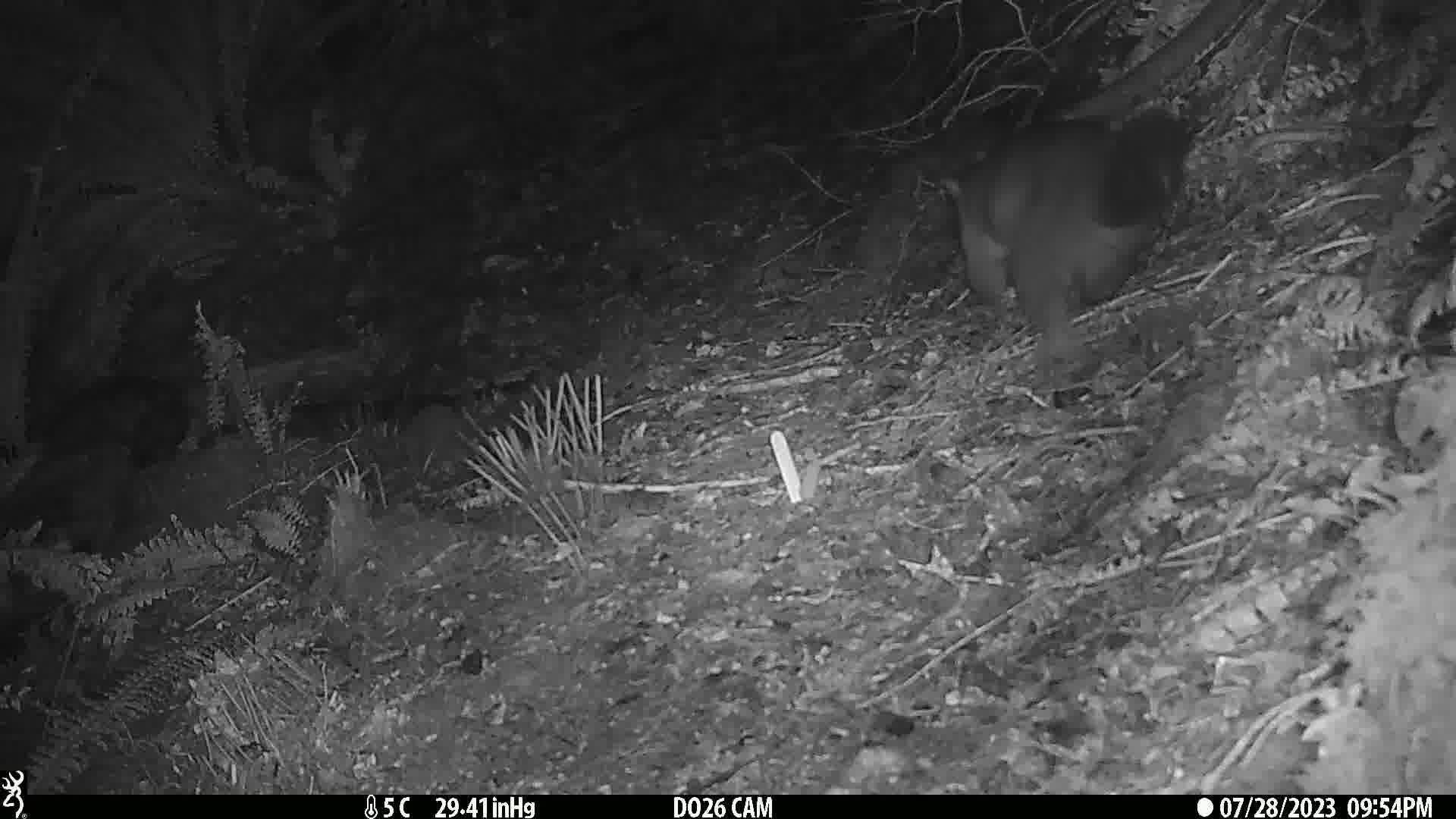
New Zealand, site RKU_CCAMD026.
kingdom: Animalia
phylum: Chordata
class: Mammalia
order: Diprotodontia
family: Phalangeridae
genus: Trichosurus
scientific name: Trichosurus vulpecula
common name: common brushtail possum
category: possum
Possum (common brushtail possum) (Trichosurus vulpecula).